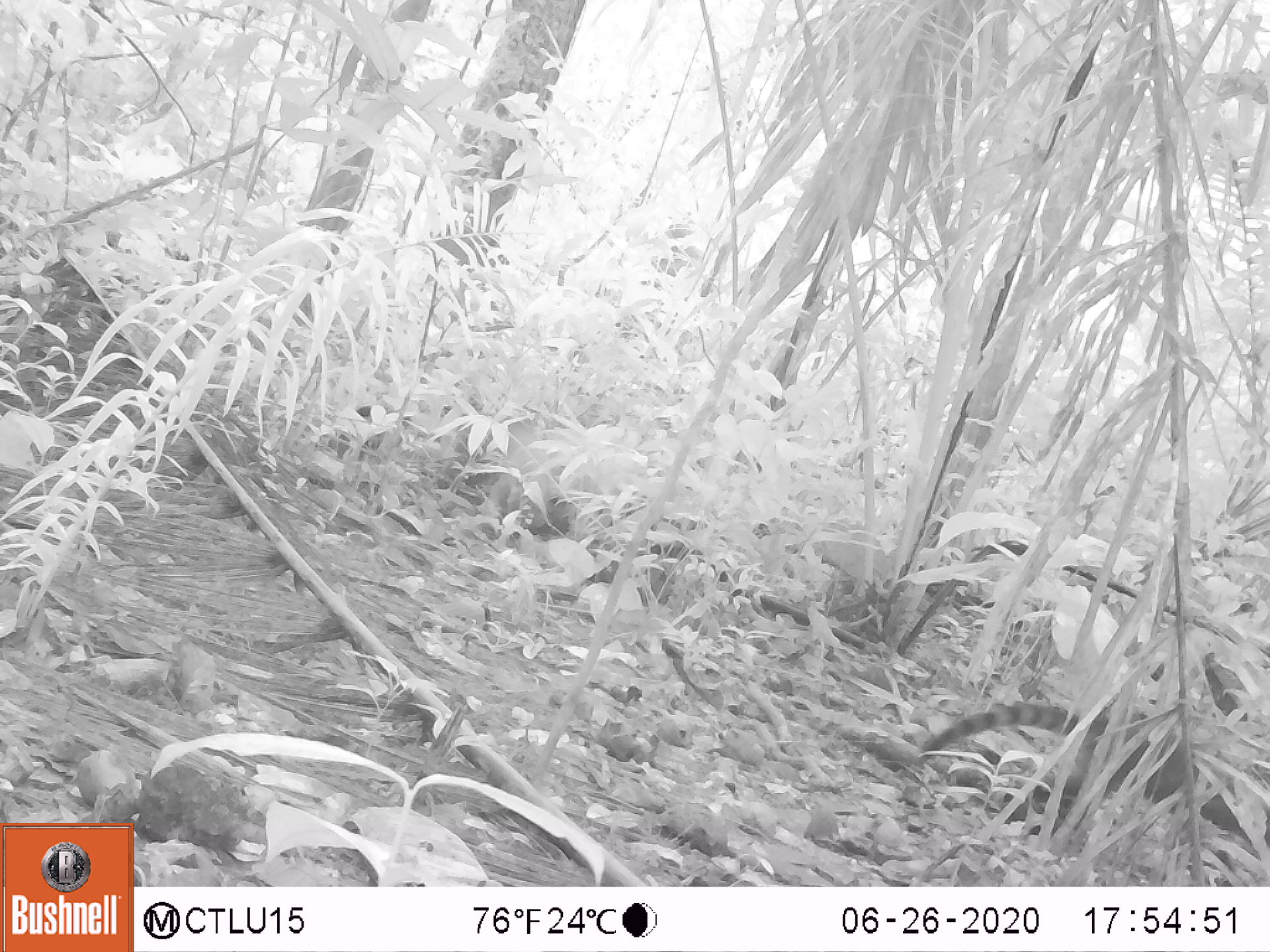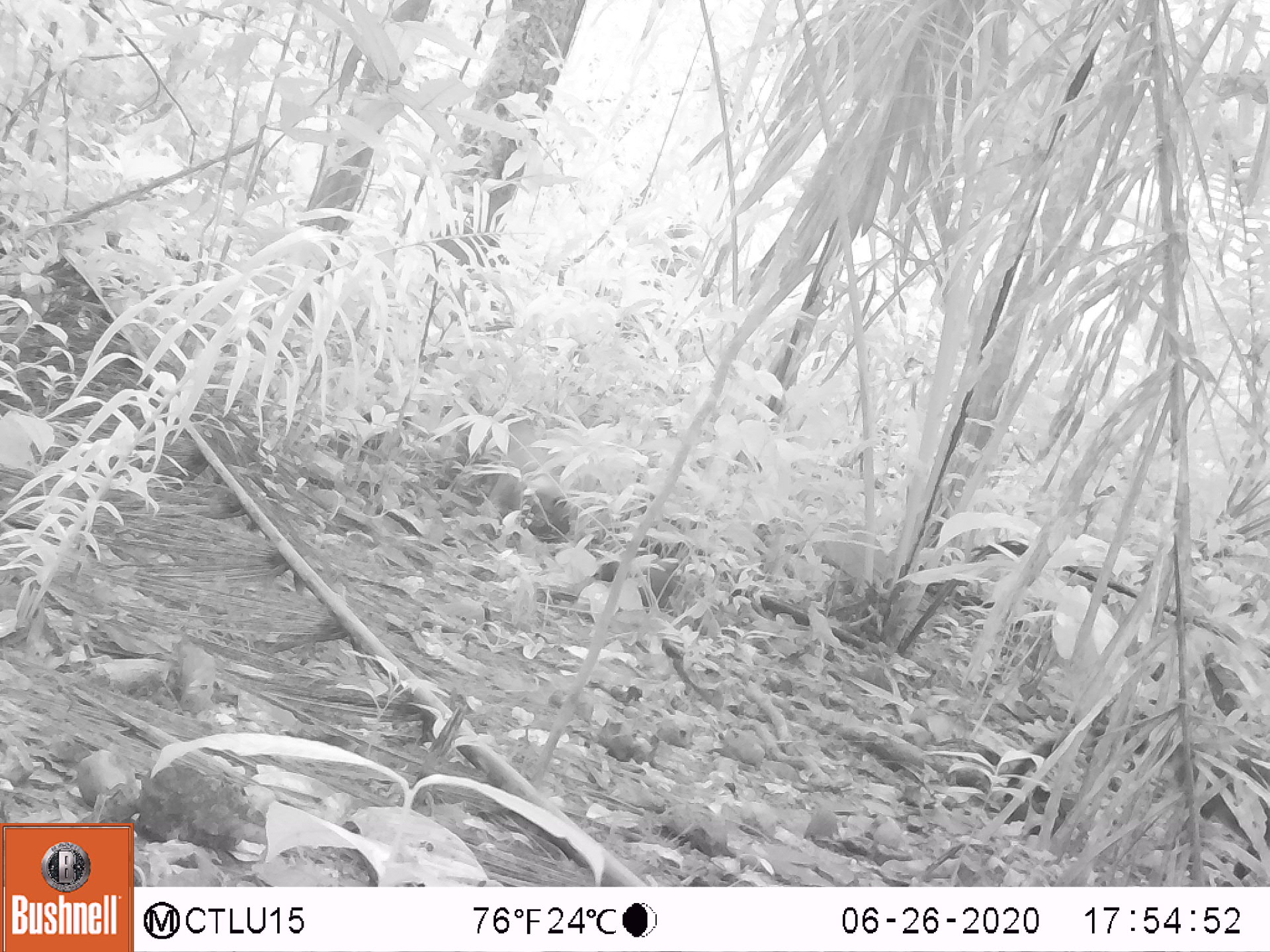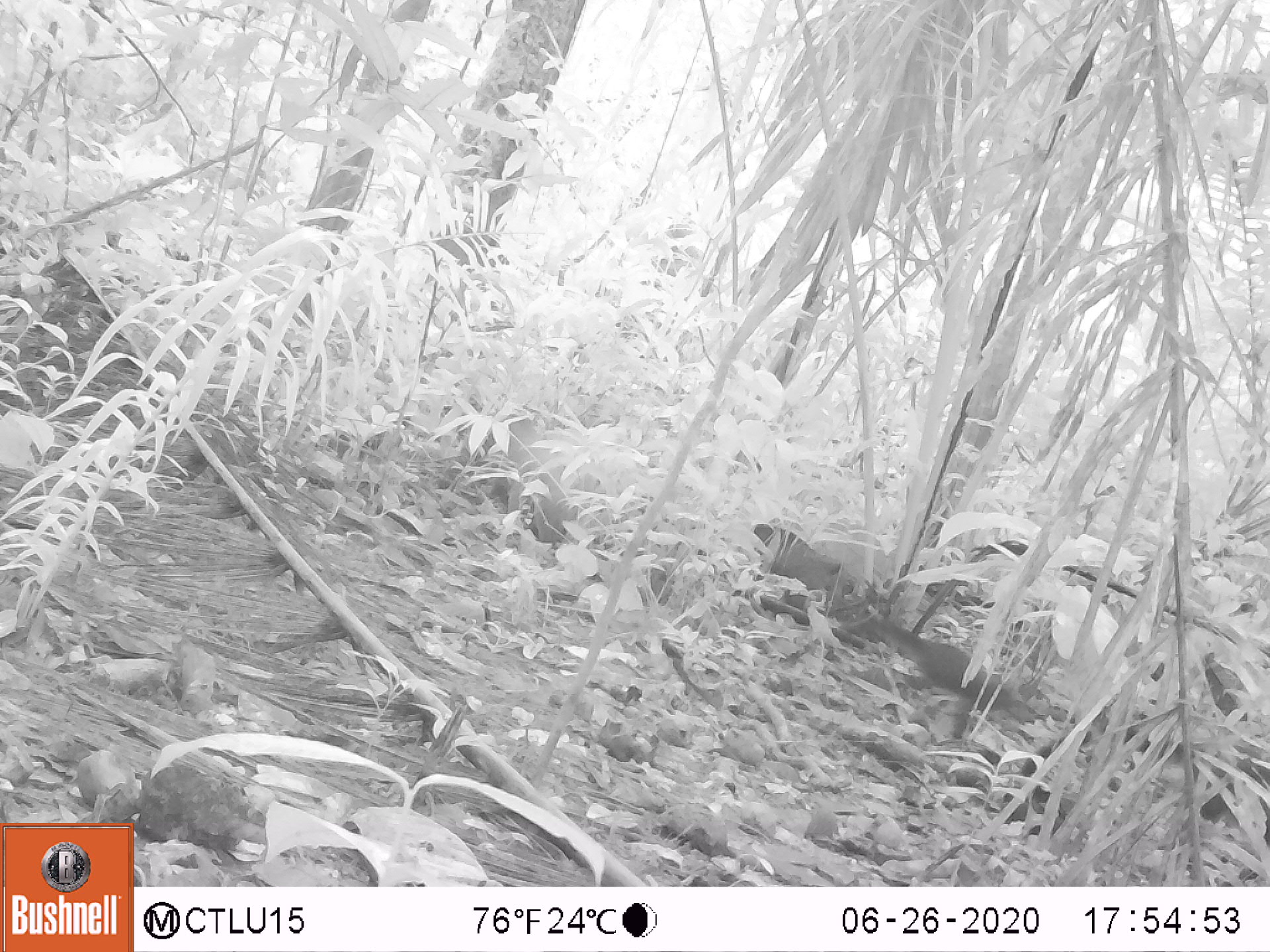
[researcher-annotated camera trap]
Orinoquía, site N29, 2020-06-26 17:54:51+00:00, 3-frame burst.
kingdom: Animalia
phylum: Chordata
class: Mammalia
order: Carnivora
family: Procyonidae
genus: Nasua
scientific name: Nasua nasua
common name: south american coati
South american coati (Nasua nasua).